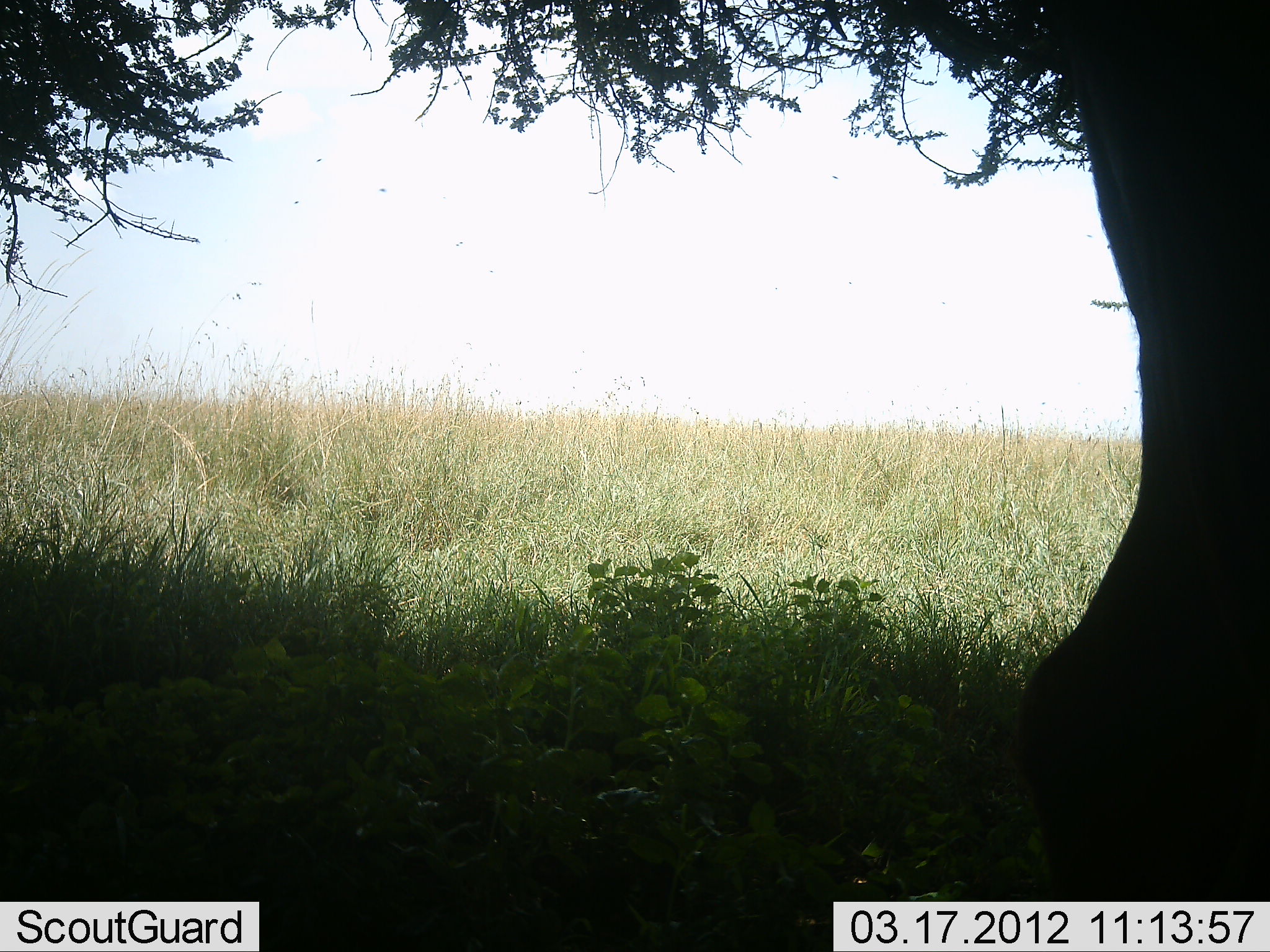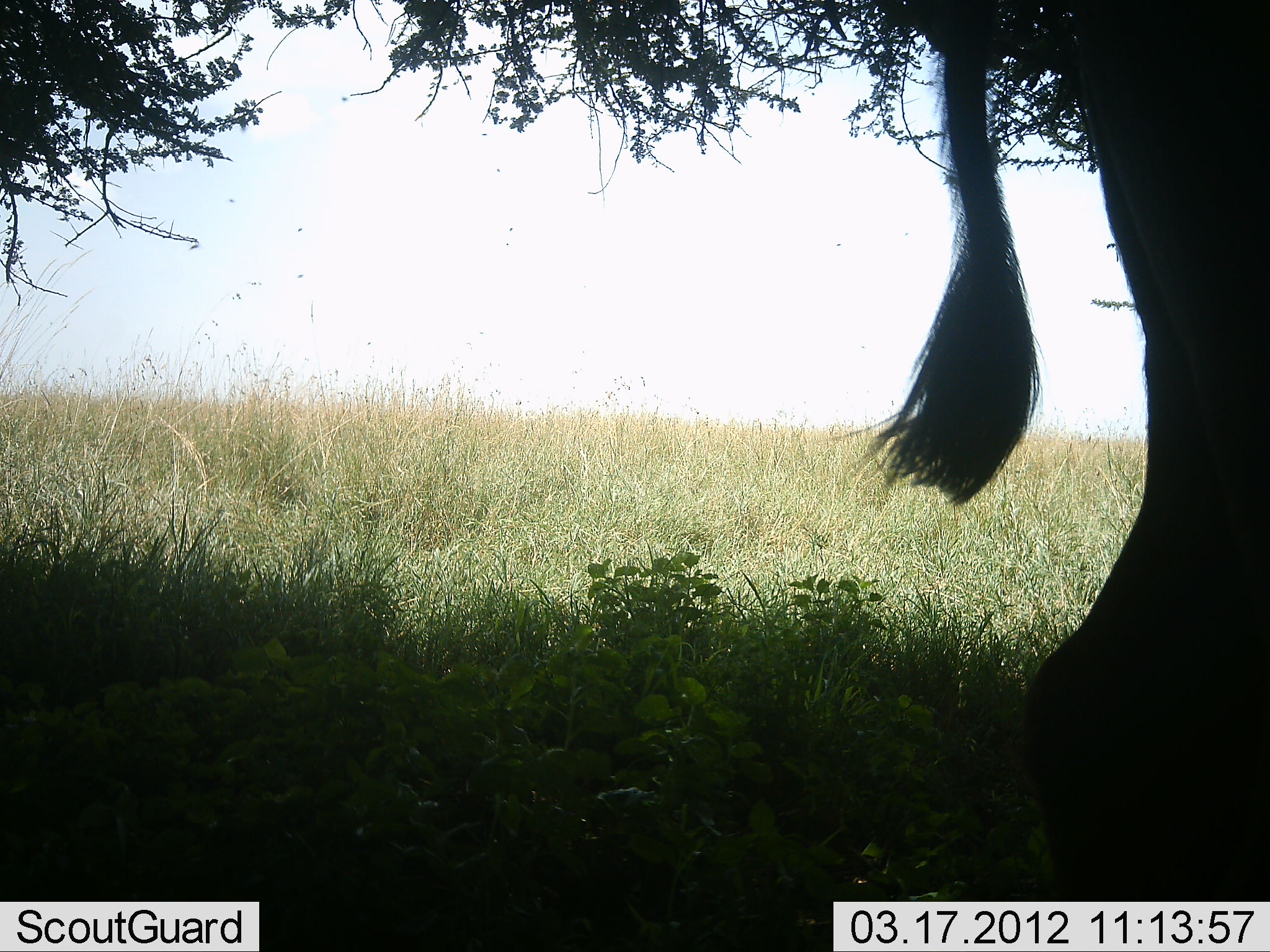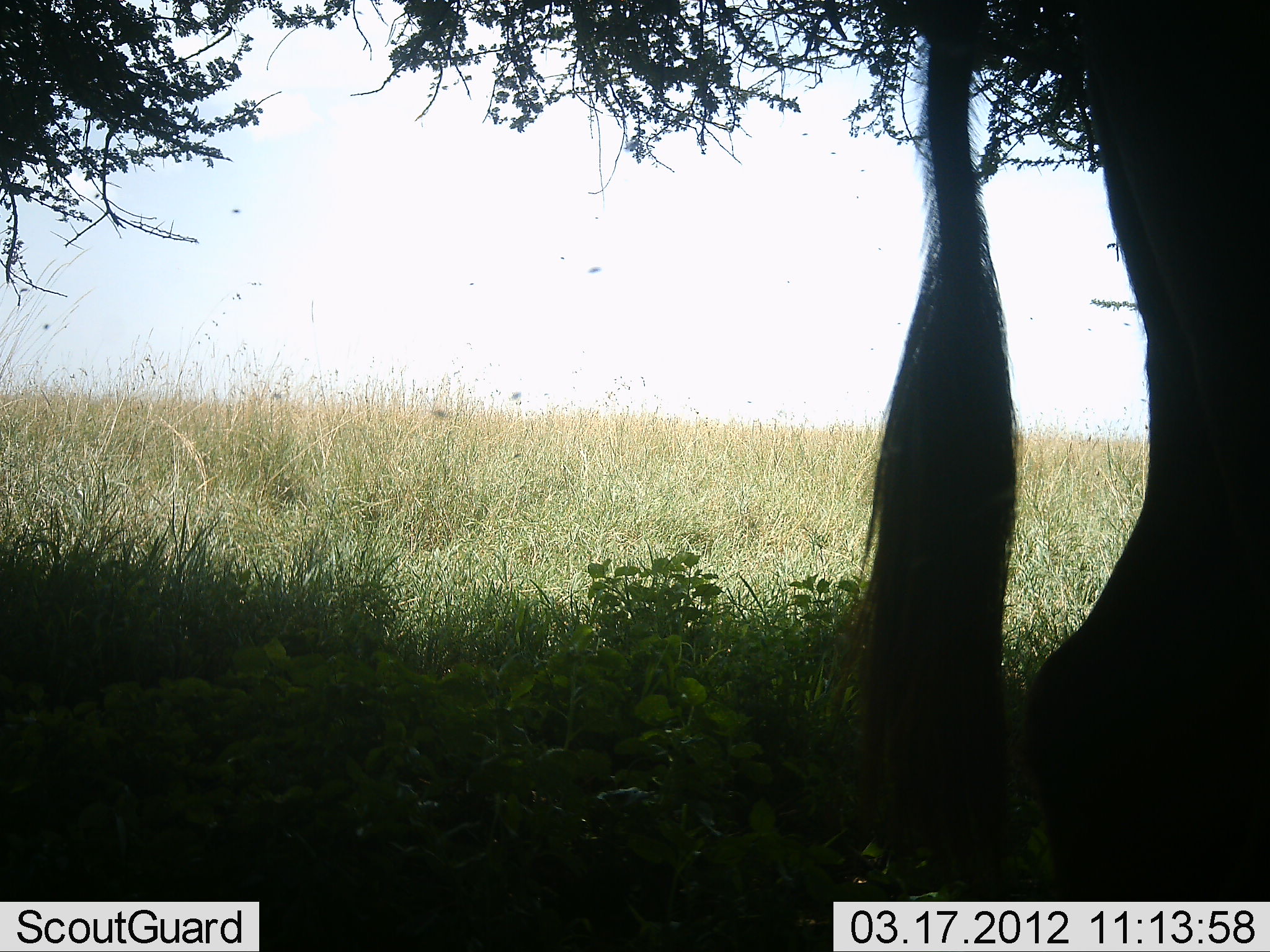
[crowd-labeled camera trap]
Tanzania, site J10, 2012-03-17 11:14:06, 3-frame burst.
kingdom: Animalia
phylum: Chordata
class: Mammalia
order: Artiodactyla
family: Bovidae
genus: Syncerus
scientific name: Syncerus caffer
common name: cape buffalo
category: buffalo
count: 1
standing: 100%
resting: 0%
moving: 0%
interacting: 0%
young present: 0%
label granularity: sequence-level